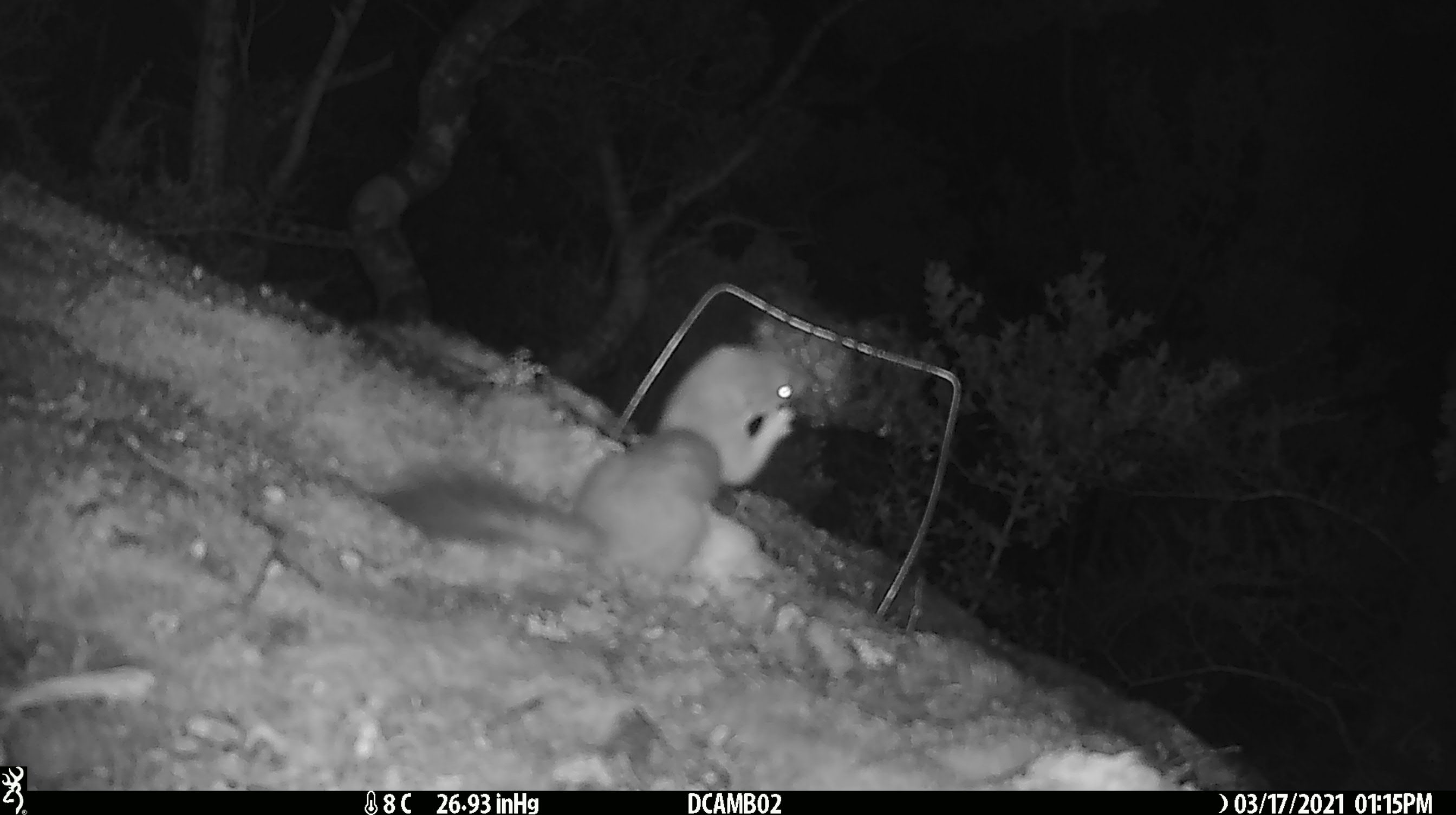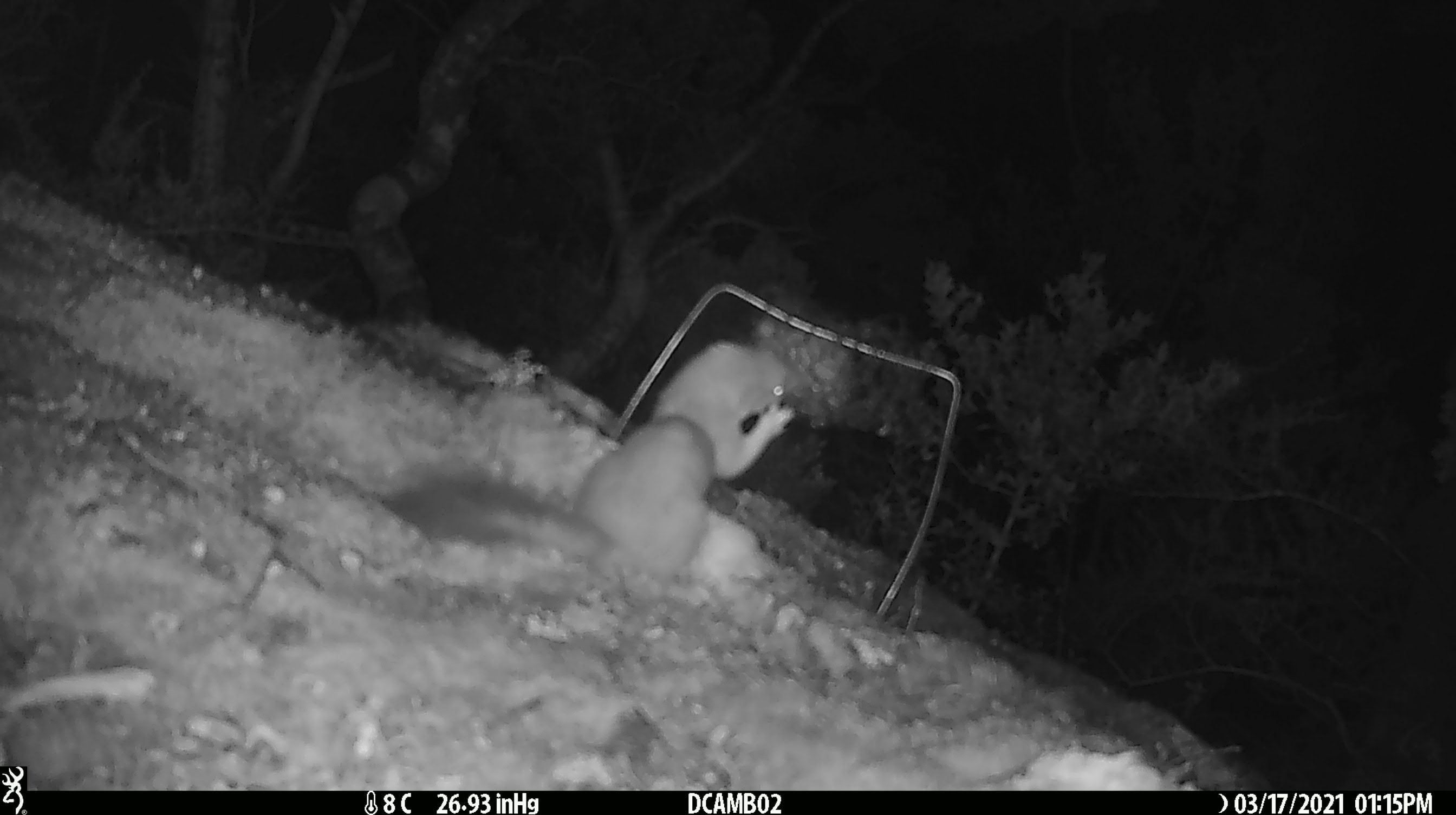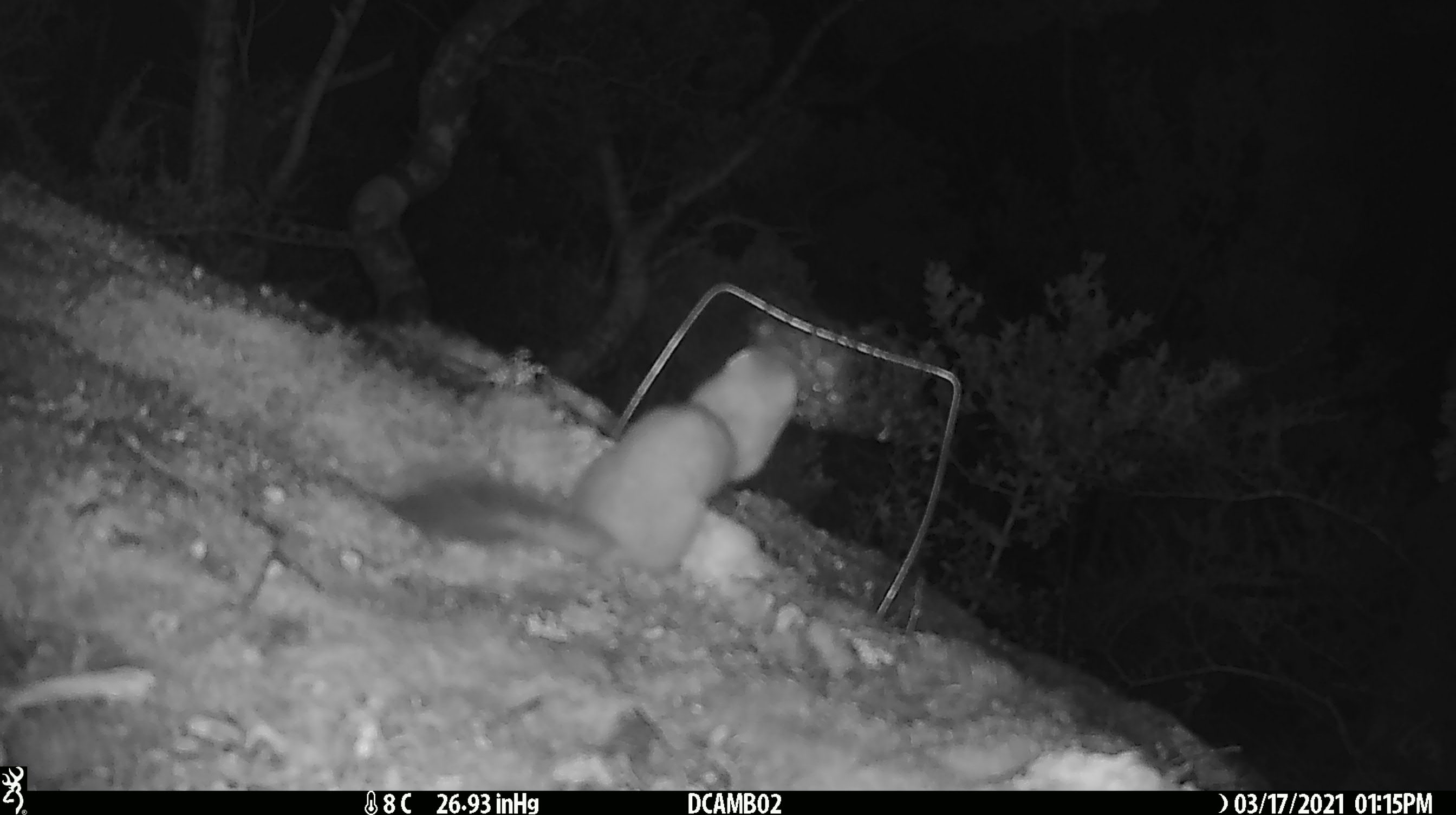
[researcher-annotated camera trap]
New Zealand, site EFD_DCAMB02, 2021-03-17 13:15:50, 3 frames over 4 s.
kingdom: Animalia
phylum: Chordata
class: Mammalia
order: Carnivora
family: Mustelidae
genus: Mustela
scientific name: Mustela erminea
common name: stoat